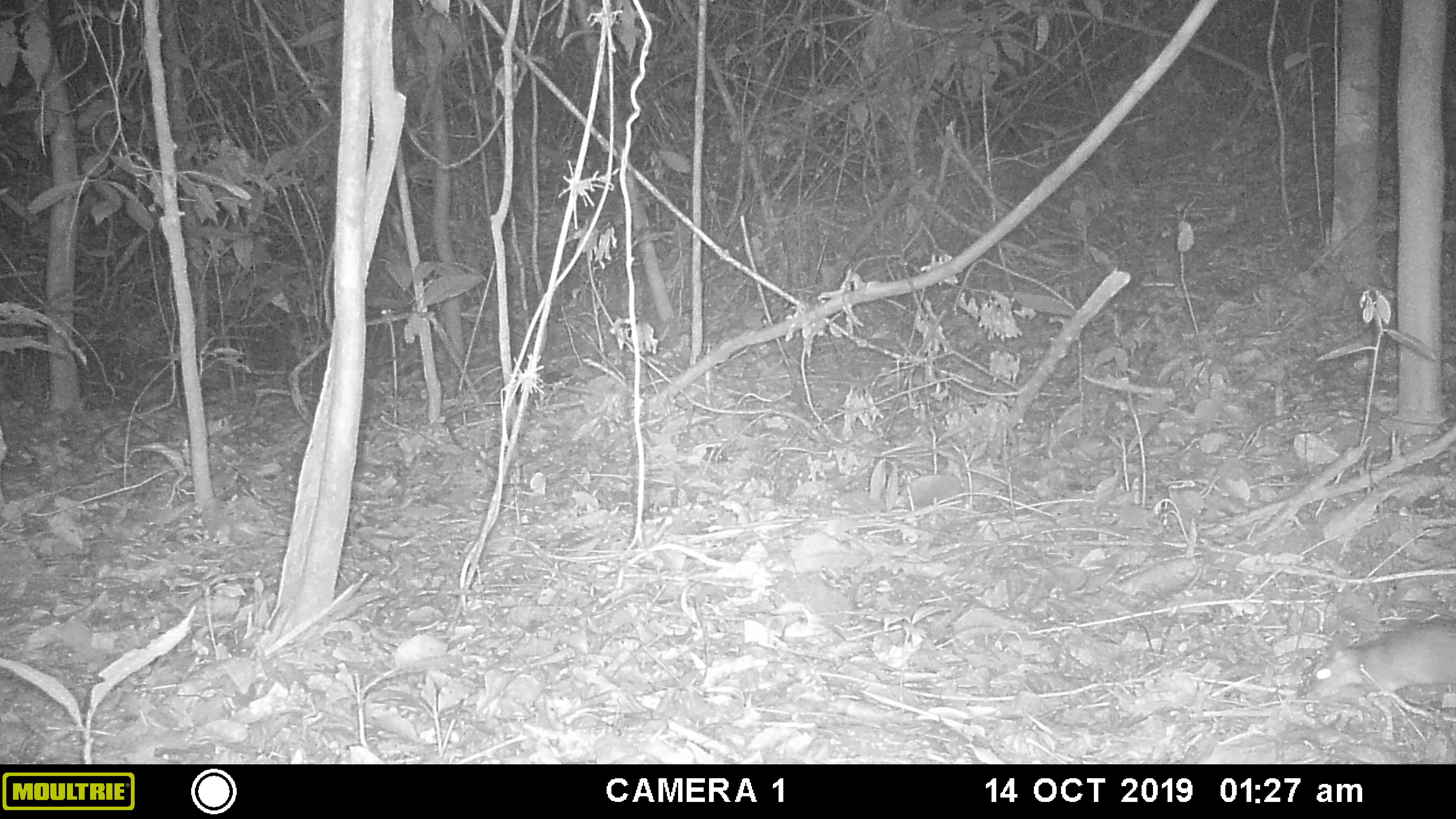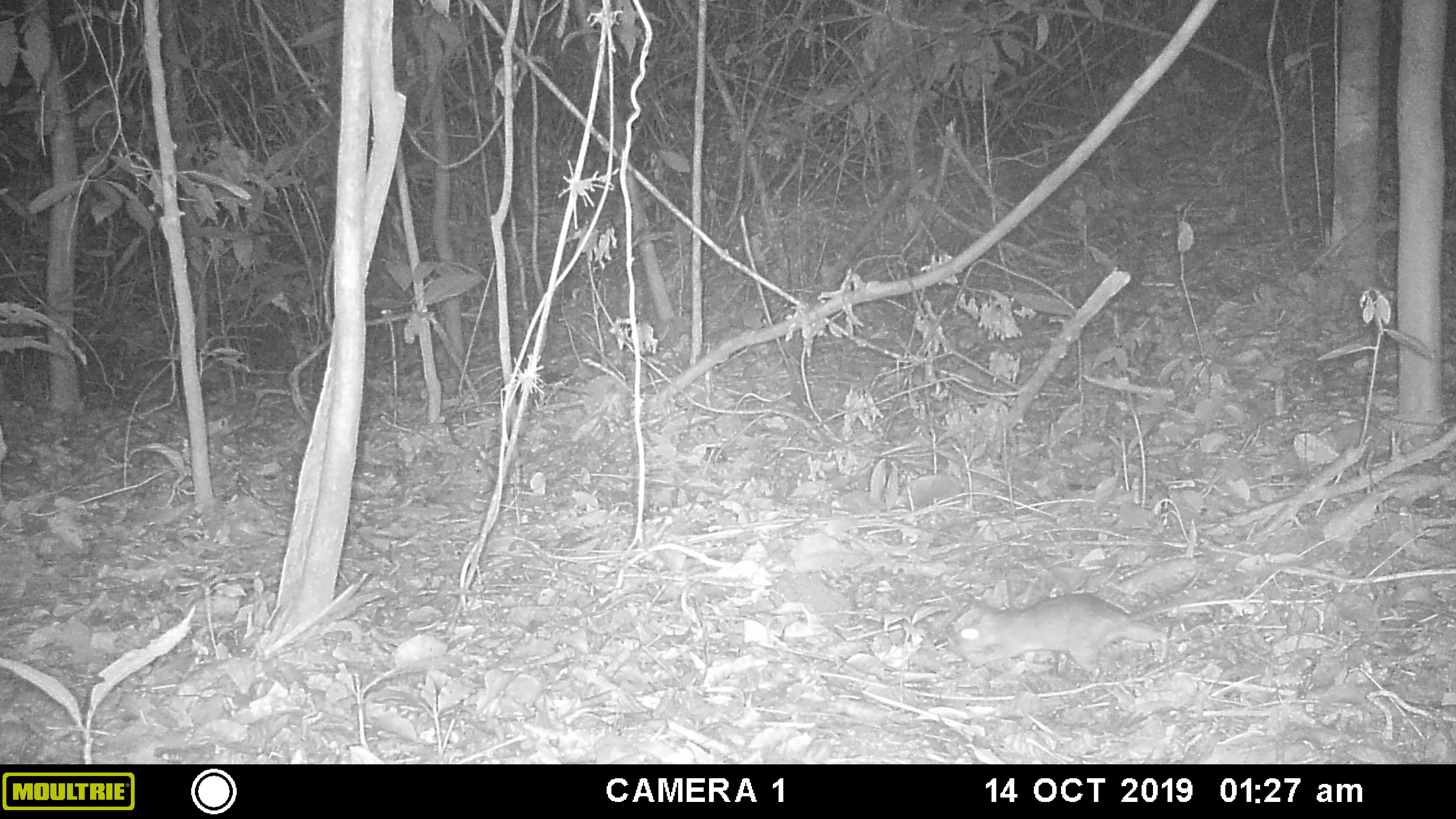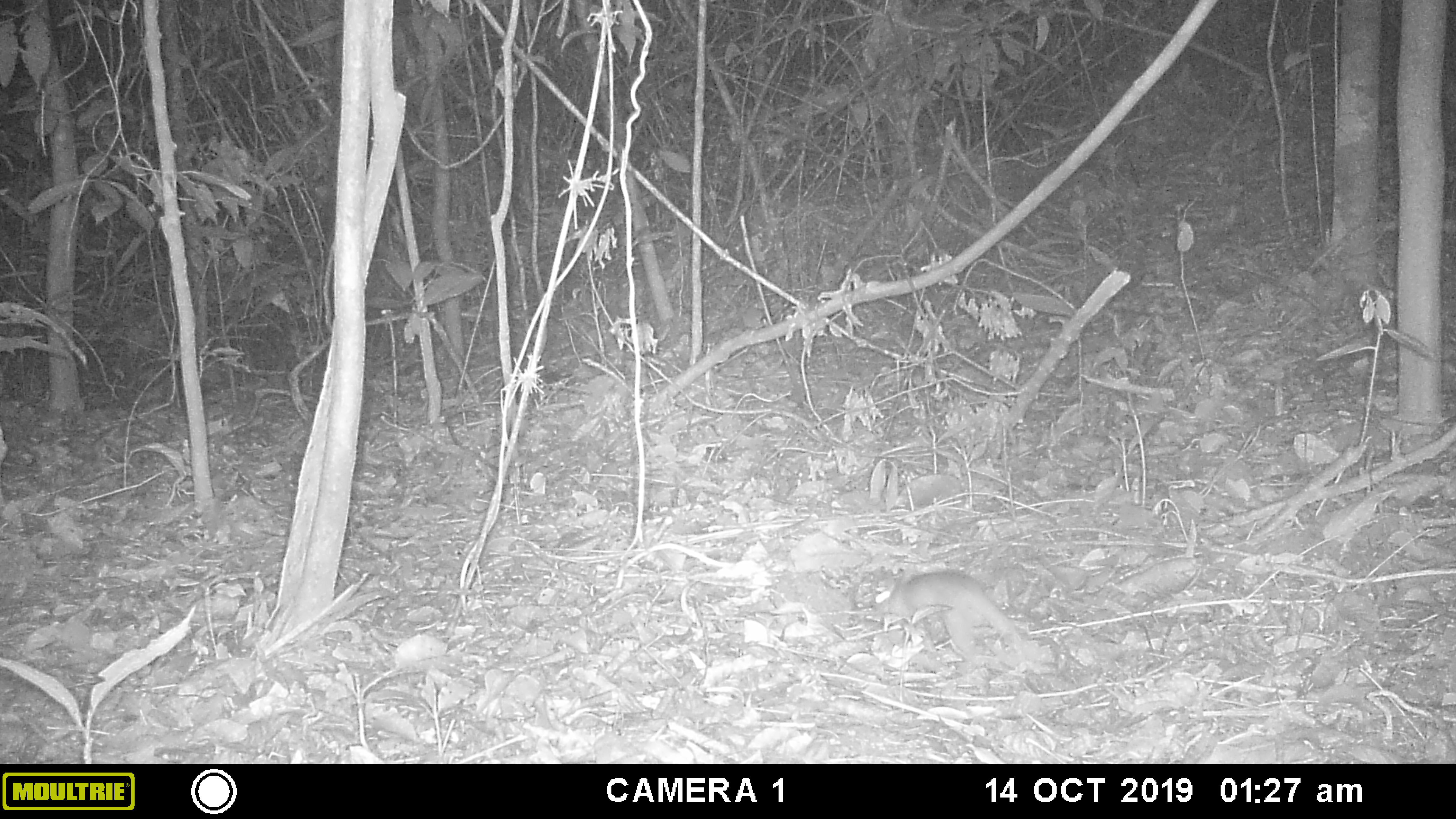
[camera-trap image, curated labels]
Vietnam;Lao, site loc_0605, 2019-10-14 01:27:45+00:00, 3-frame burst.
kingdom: Animalia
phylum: Chordata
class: Mammalia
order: Rodentia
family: Muridae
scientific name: Muridae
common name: old-world mice and rats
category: unidentified murid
Unidentified murid (old-world mice and rats) (Muridae). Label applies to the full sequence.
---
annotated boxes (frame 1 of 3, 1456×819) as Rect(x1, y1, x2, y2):
unidentified murid: Rect(1308, 611, 1455, 711)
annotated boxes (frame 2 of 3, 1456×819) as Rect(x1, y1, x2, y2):
unidentified murid: Rect(941, 567, 1272, 680)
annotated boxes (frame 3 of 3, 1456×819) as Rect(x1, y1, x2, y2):
unidentified murid: Rect(863, 565, 1036, 663)